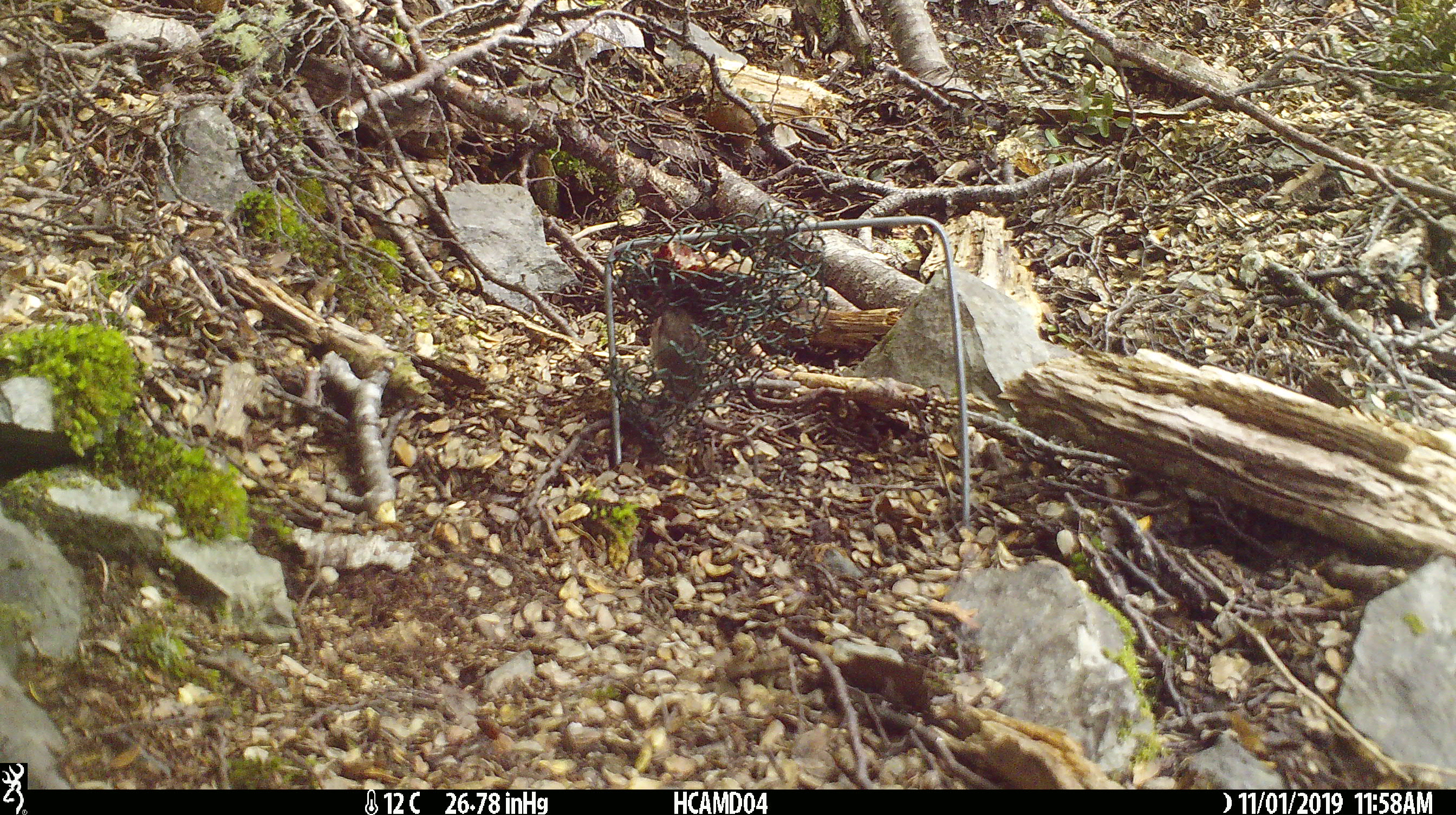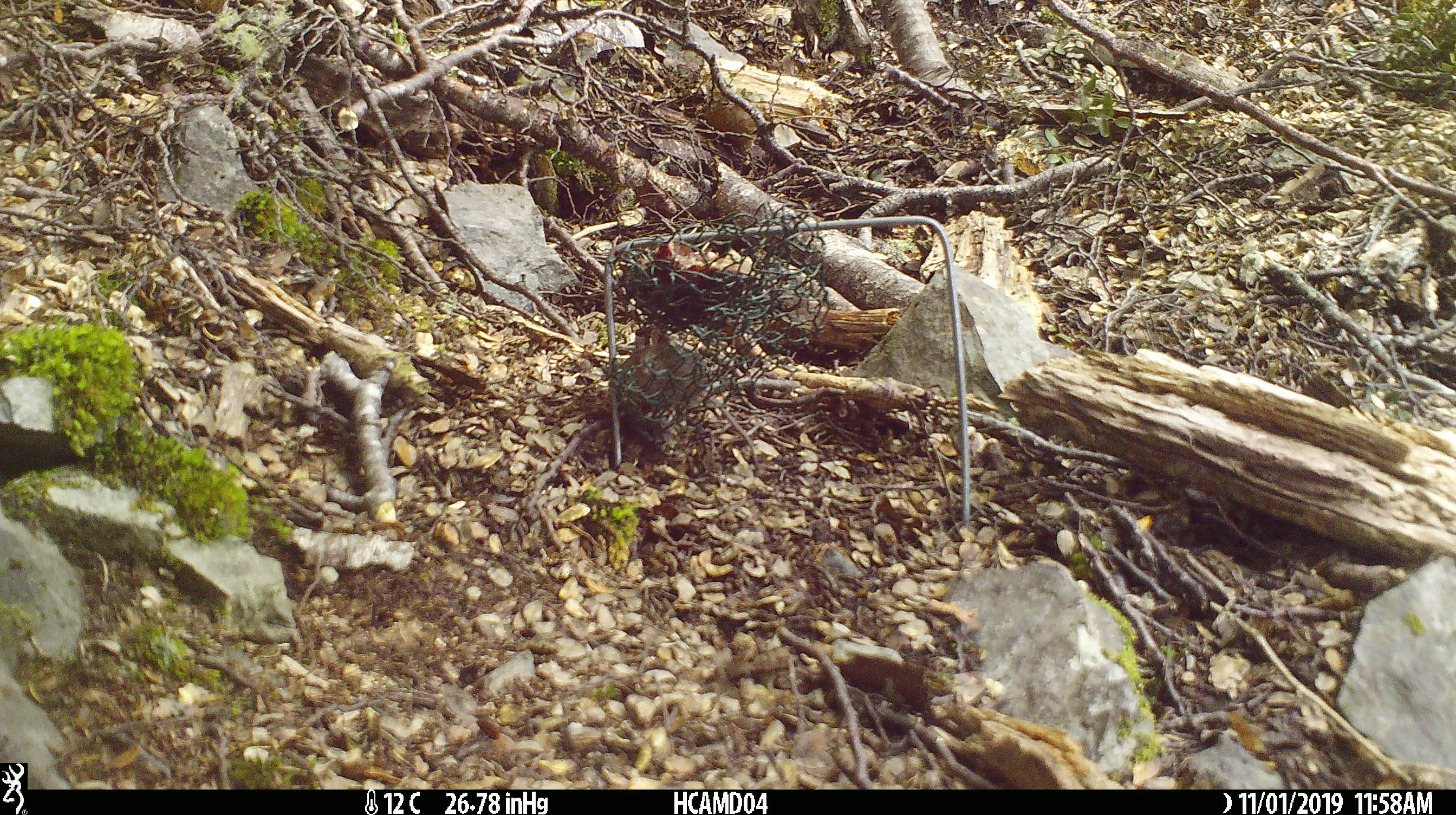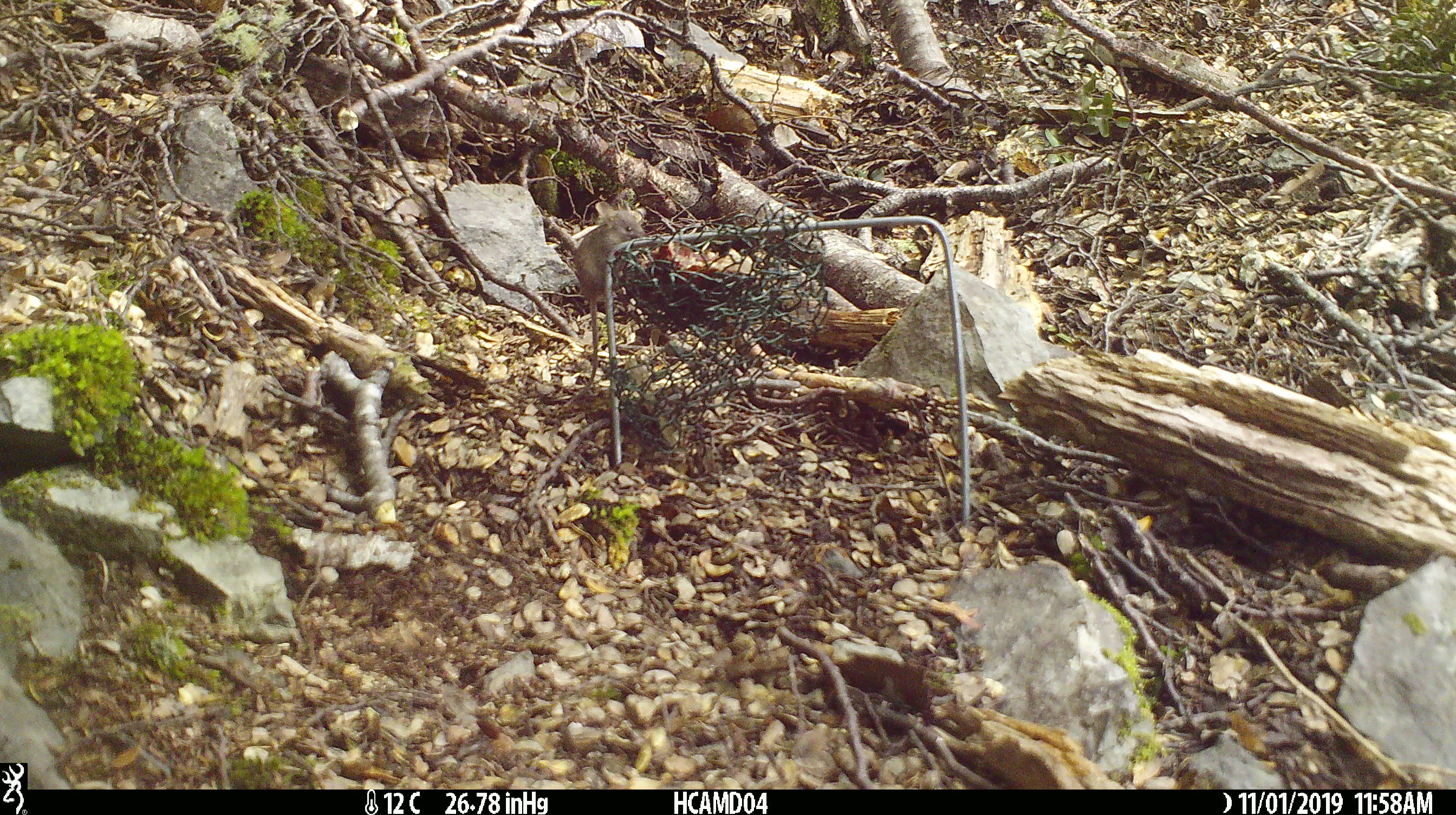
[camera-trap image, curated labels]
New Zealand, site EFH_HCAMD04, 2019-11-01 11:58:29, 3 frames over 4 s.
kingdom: Animalia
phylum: Chordata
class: Mammalia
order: Rodentia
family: Muridae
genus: Mus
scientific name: Mus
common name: mouse